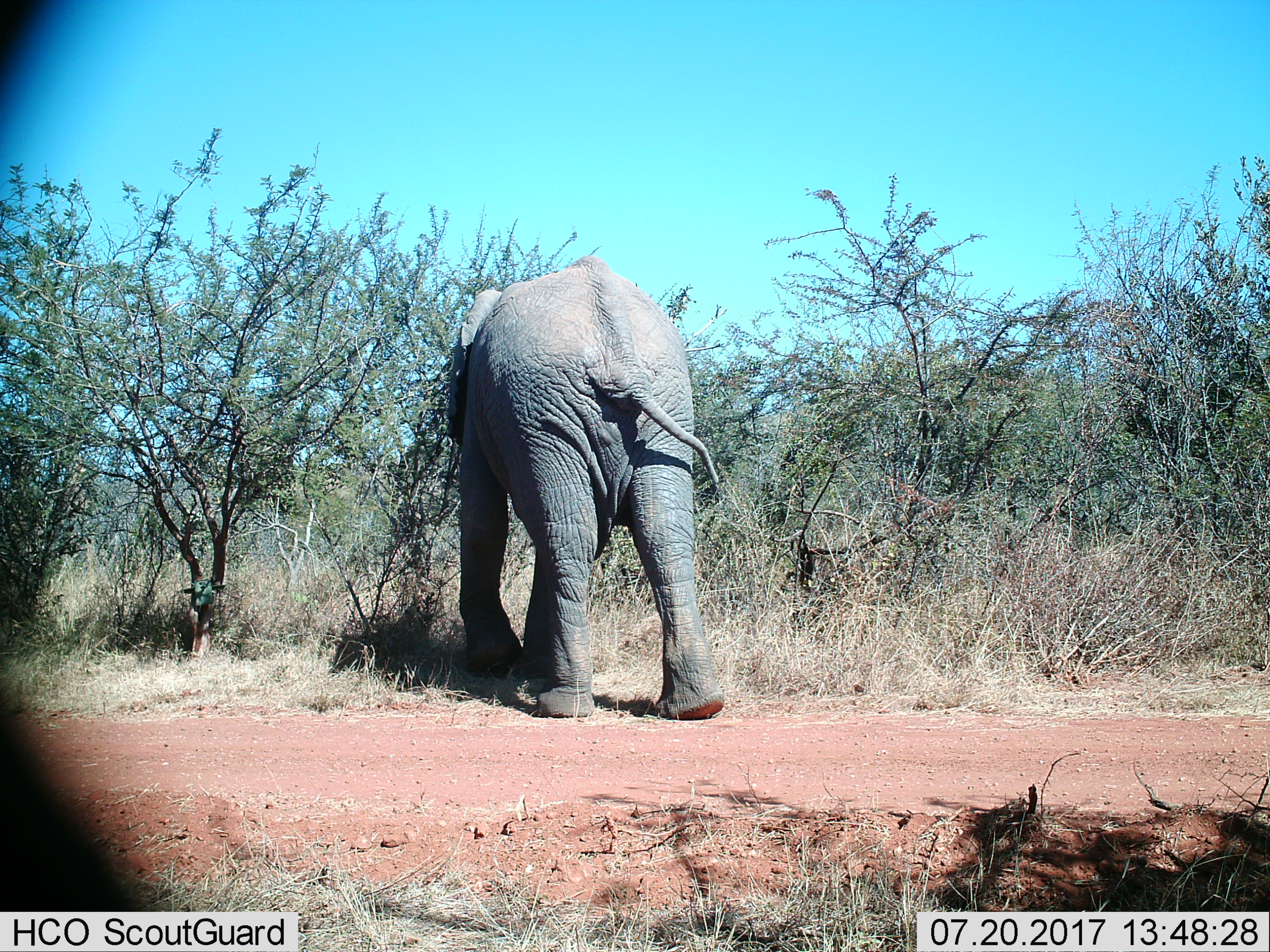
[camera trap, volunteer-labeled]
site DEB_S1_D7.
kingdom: Animalia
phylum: Chordata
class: Mammalia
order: Proboscidea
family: Elephantidae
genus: Loxodonta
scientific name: Loxodonta africana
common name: african bush elephant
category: elephant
Elephant (african bush elephant) (Loxodonta africana), count 1. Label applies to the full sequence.